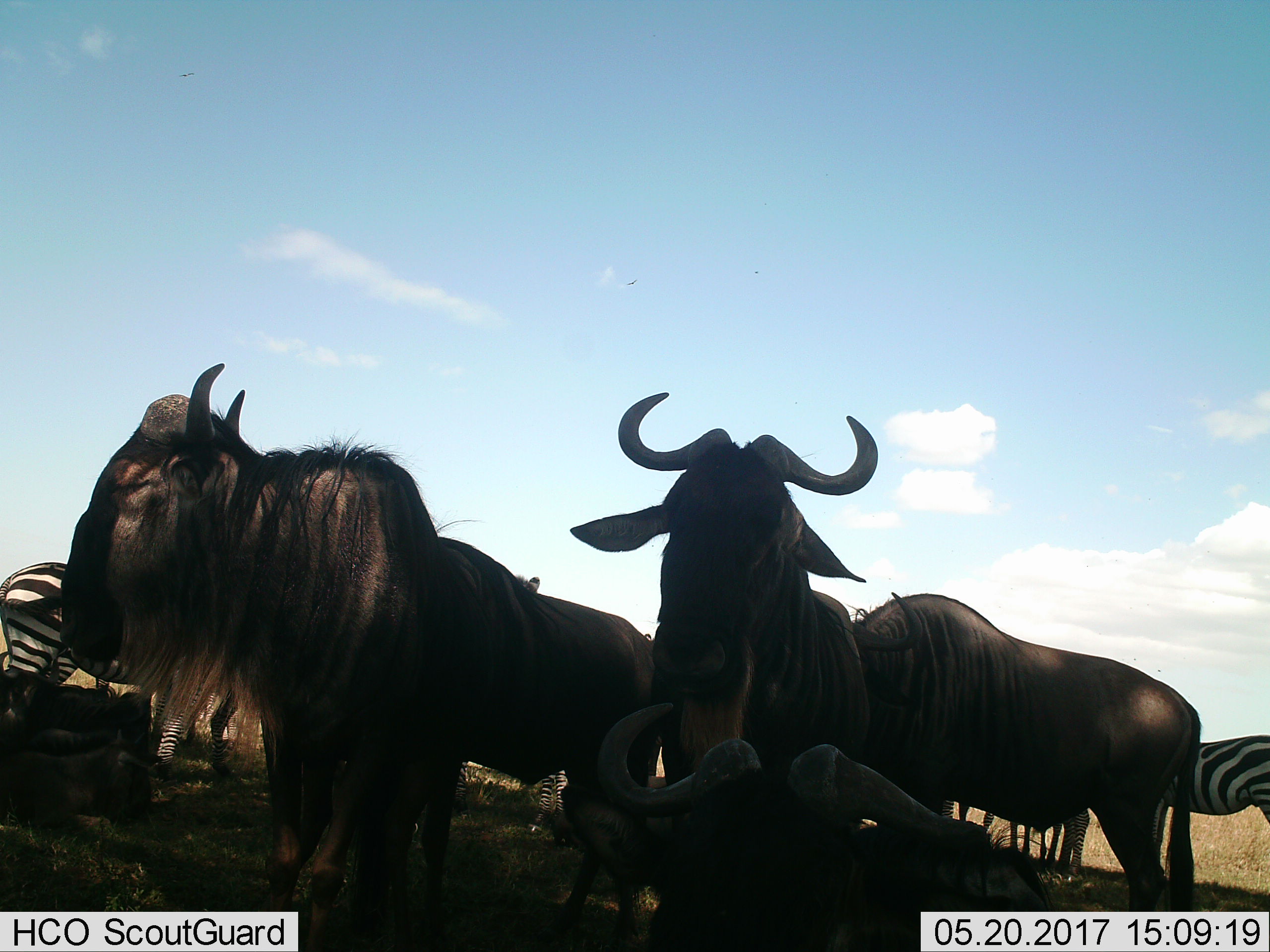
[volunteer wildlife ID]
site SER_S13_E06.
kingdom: Animalia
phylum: Chordata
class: Mammalia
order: Artiodactyla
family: Bovidae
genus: Connochaetes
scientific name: Connochaetes taurinus taurinus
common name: blue wildebeest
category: wildebeestblue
Wildebeestblue (blue wildebeest) (Connochaetes taurinus taurinus), count 4. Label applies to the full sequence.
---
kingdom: Animalia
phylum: Chordata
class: Mammalia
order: Perissodactyla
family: Equidae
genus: Equus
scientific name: Equus quagga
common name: plains zebra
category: zebraplains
Zebraplains (plains zebra) (Equus quagga), count 4. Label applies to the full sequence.